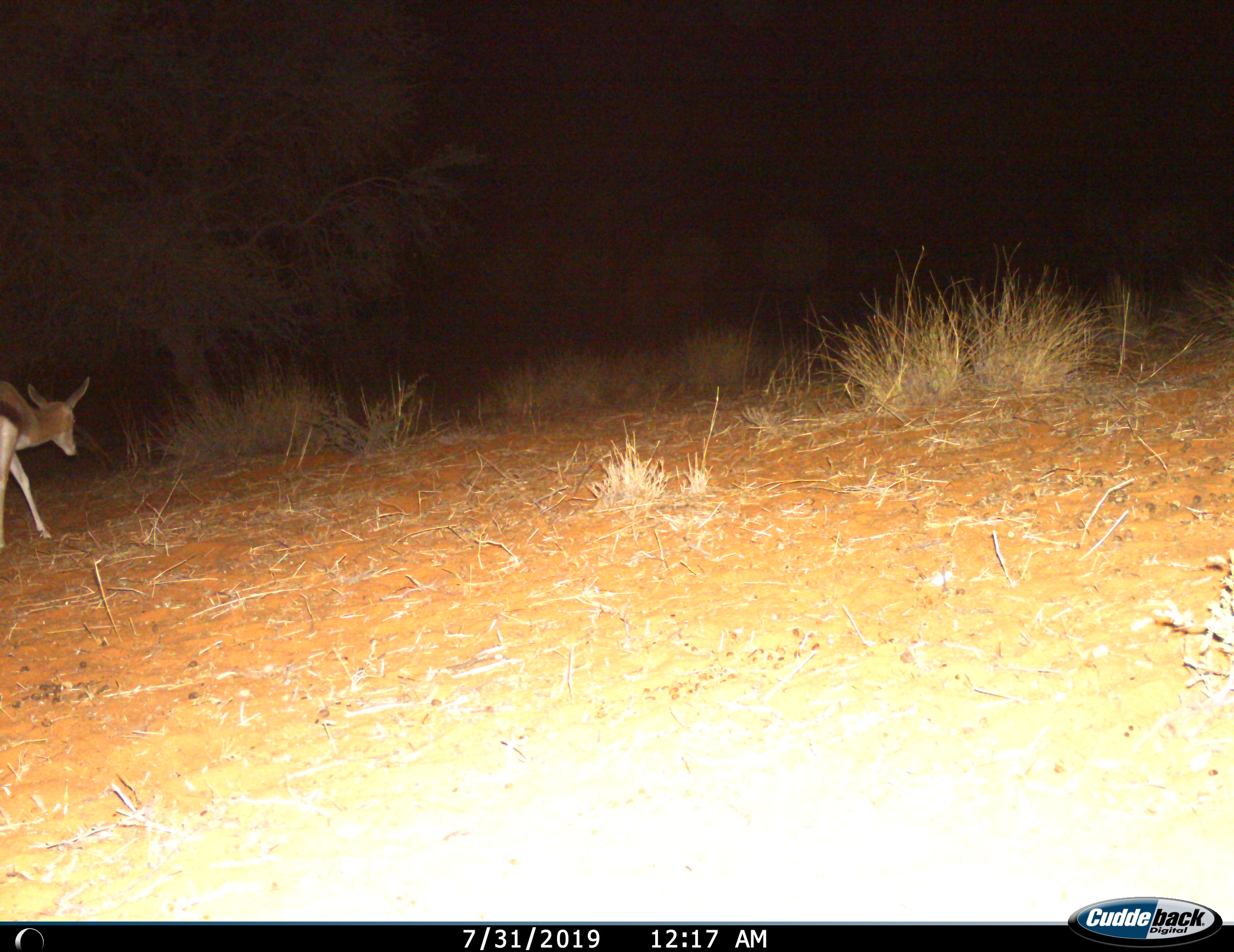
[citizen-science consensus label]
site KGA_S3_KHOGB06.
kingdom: Animalia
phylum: Chordata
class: Mammalia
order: Artiodactyla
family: Bovidae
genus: Antidorcas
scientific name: Antidorcas marsupialis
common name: springbok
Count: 1.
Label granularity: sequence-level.